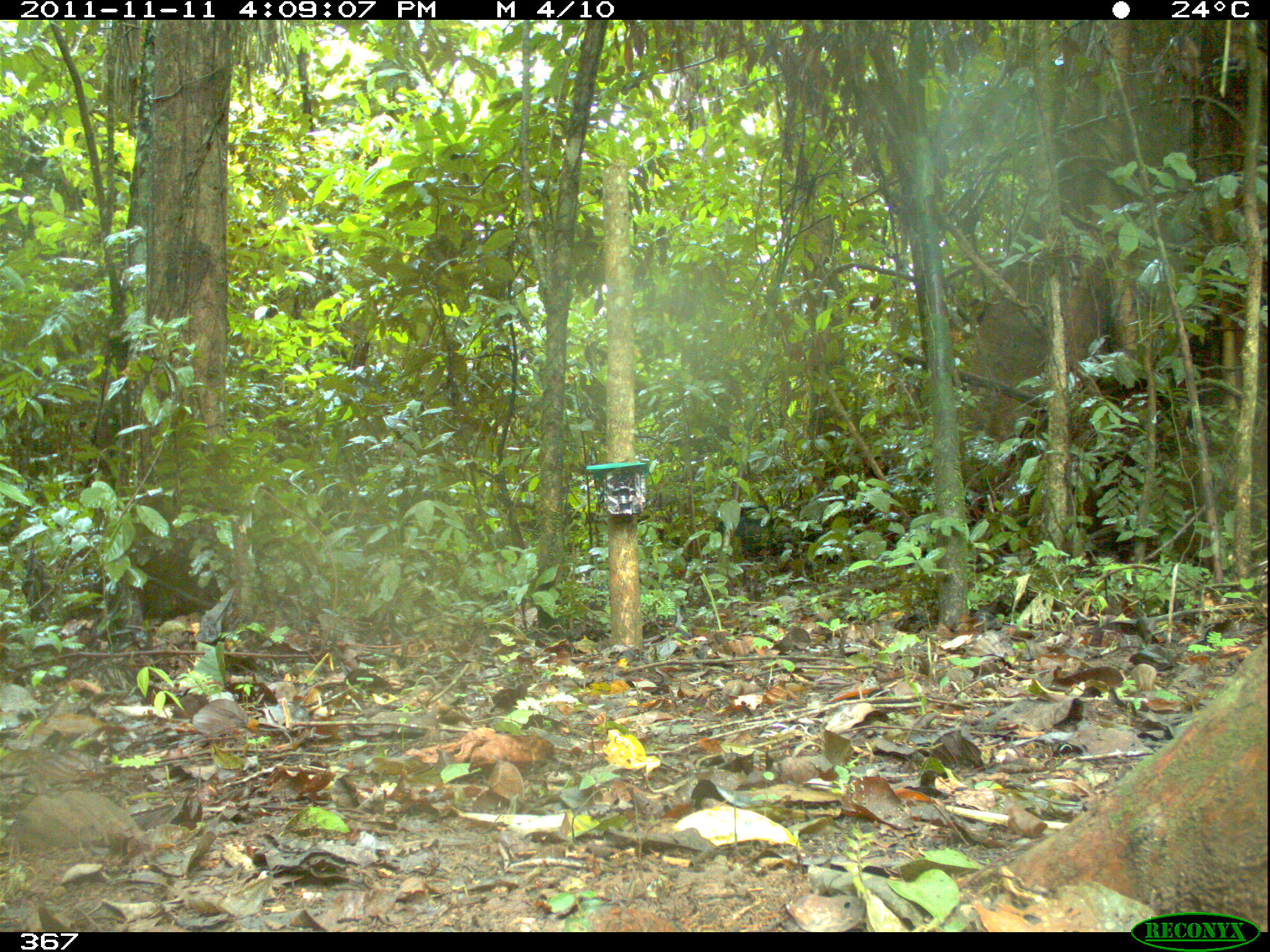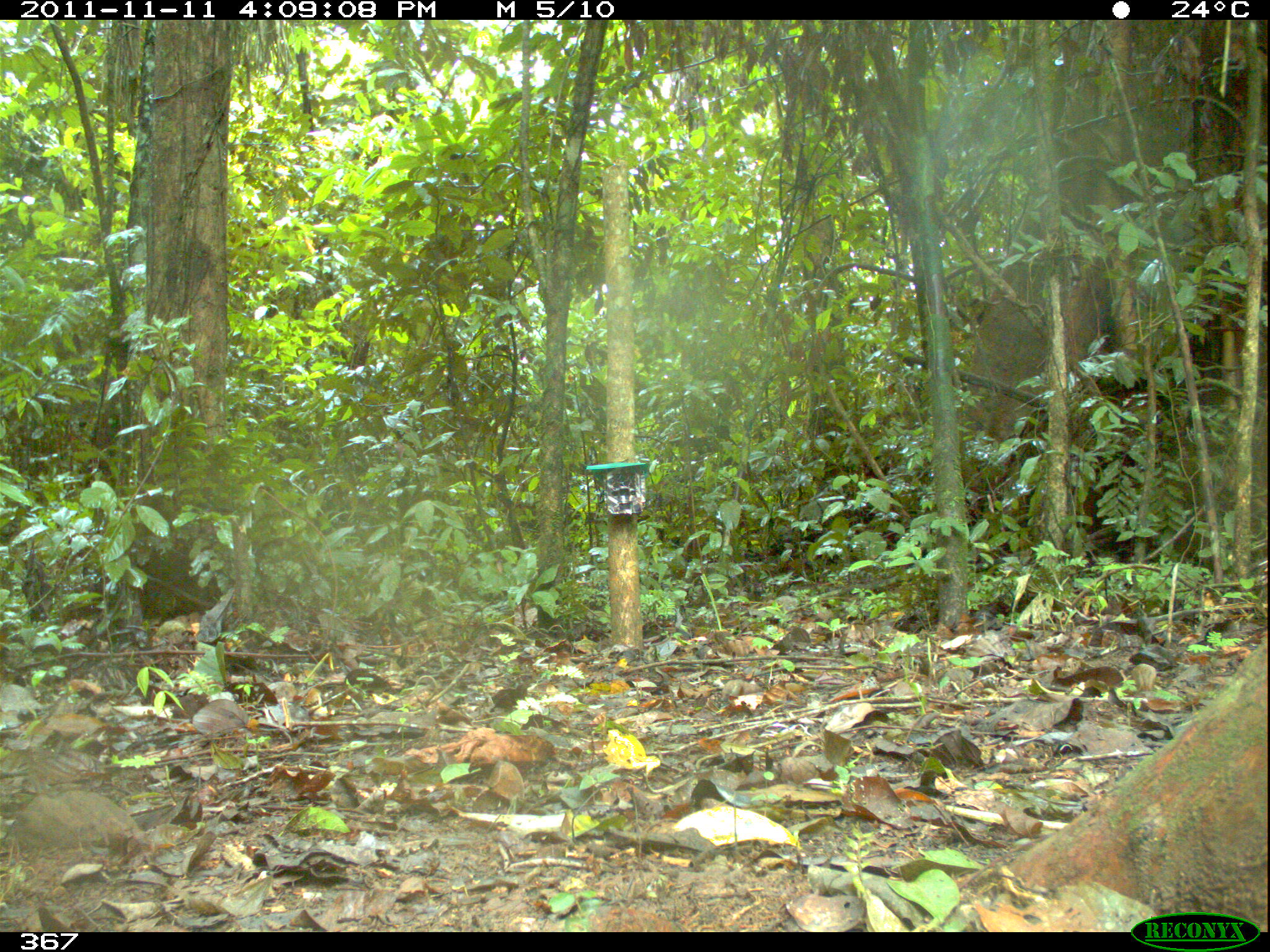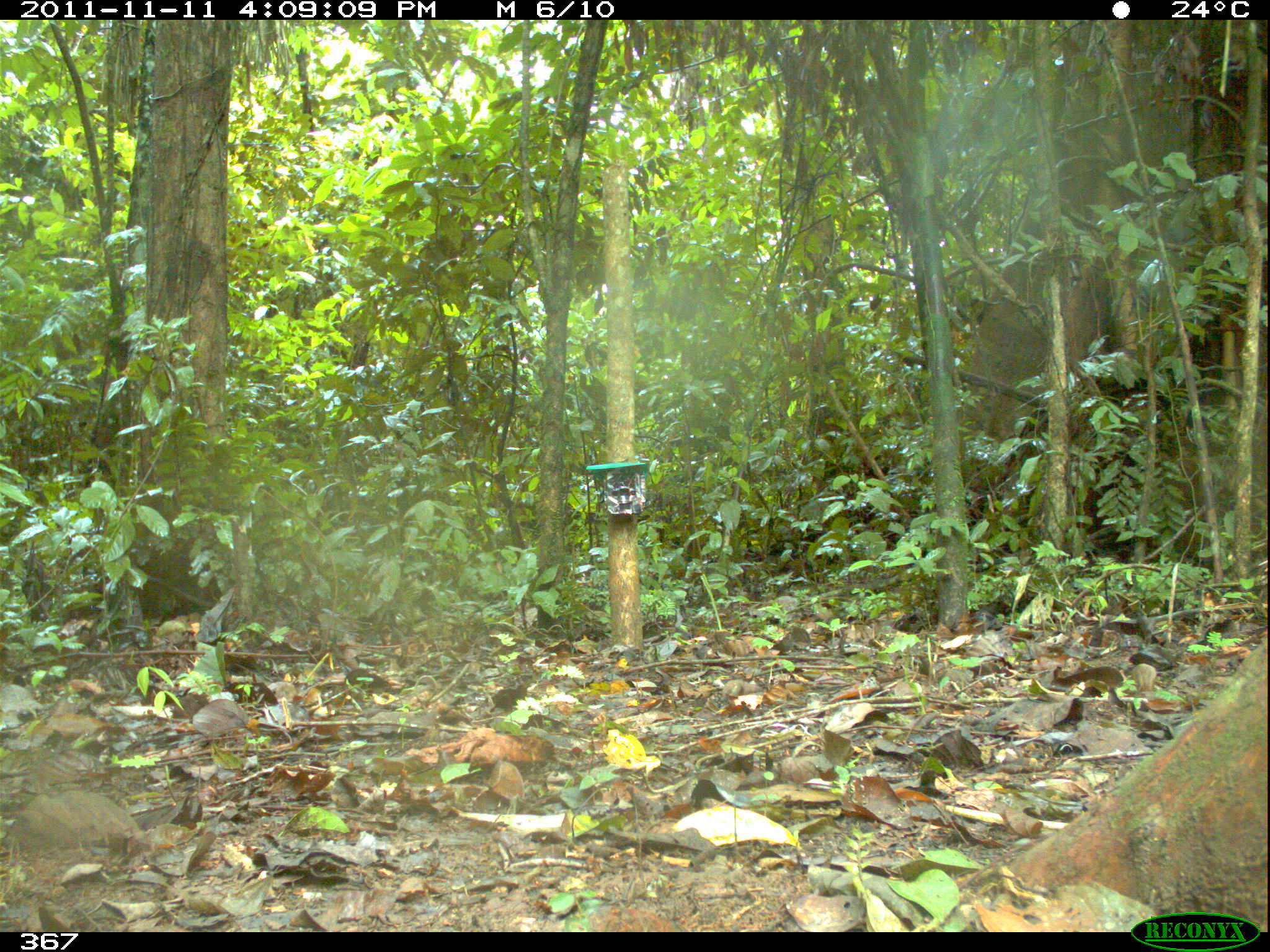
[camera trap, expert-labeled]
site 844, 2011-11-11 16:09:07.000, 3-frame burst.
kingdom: Animalia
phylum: Chordata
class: Mammalia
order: Artiodactyla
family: Tayassuidae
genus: Tayassu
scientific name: Tayassu pecari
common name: white-lipped peccary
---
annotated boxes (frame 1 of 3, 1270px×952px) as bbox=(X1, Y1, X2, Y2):
tayassu pecari: bbox=(714, 505, 823, 566)